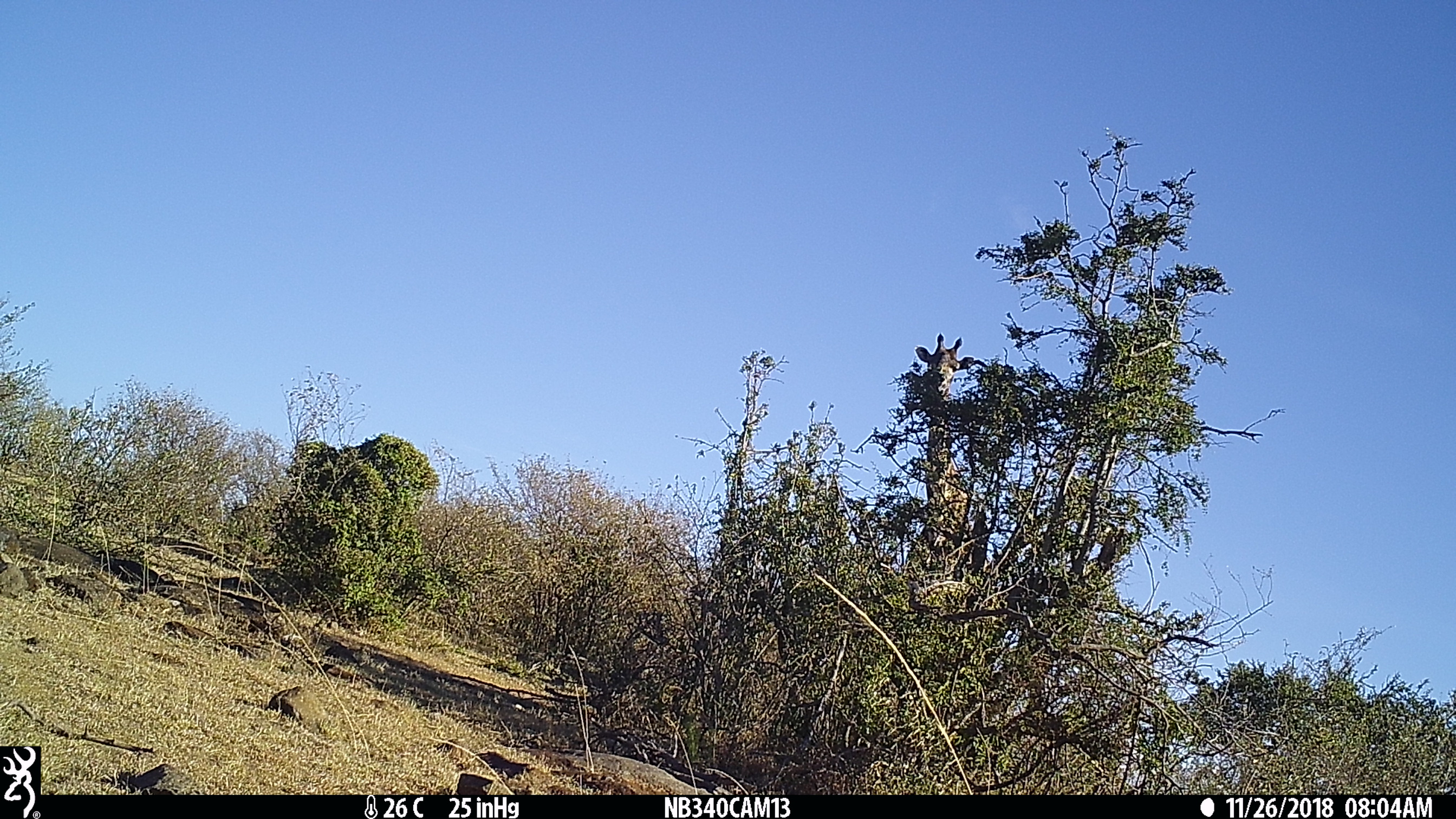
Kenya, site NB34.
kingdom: Animalia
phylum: Chordata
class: Mammalia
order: Artiodactyla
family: Giraffidae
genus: Giraffa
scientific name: Giraffa camelopardalis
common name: northern giraffe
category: giraffe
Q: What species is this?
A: Giraffe (northern giraffe) (Giraffa camelopardalis).